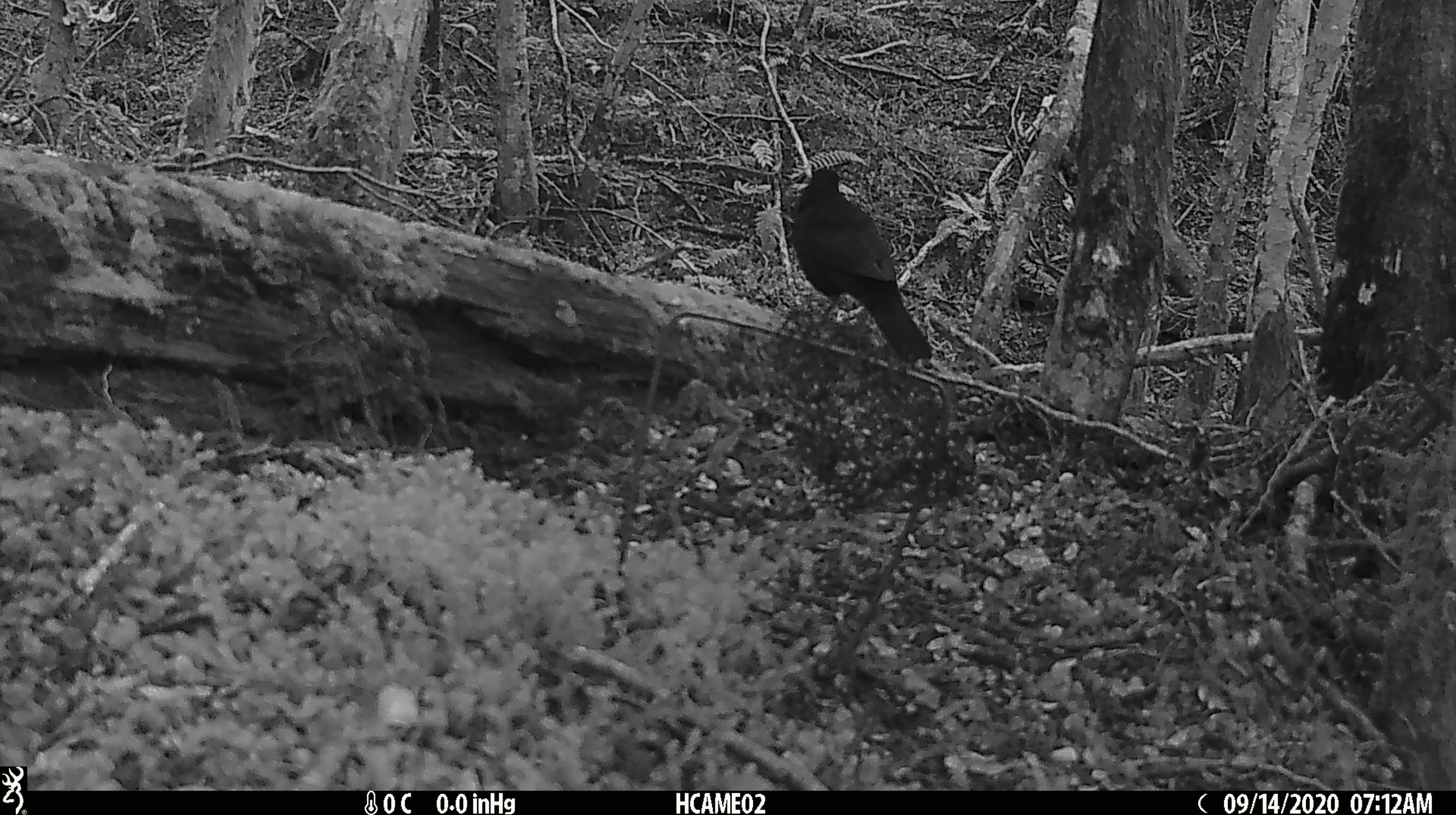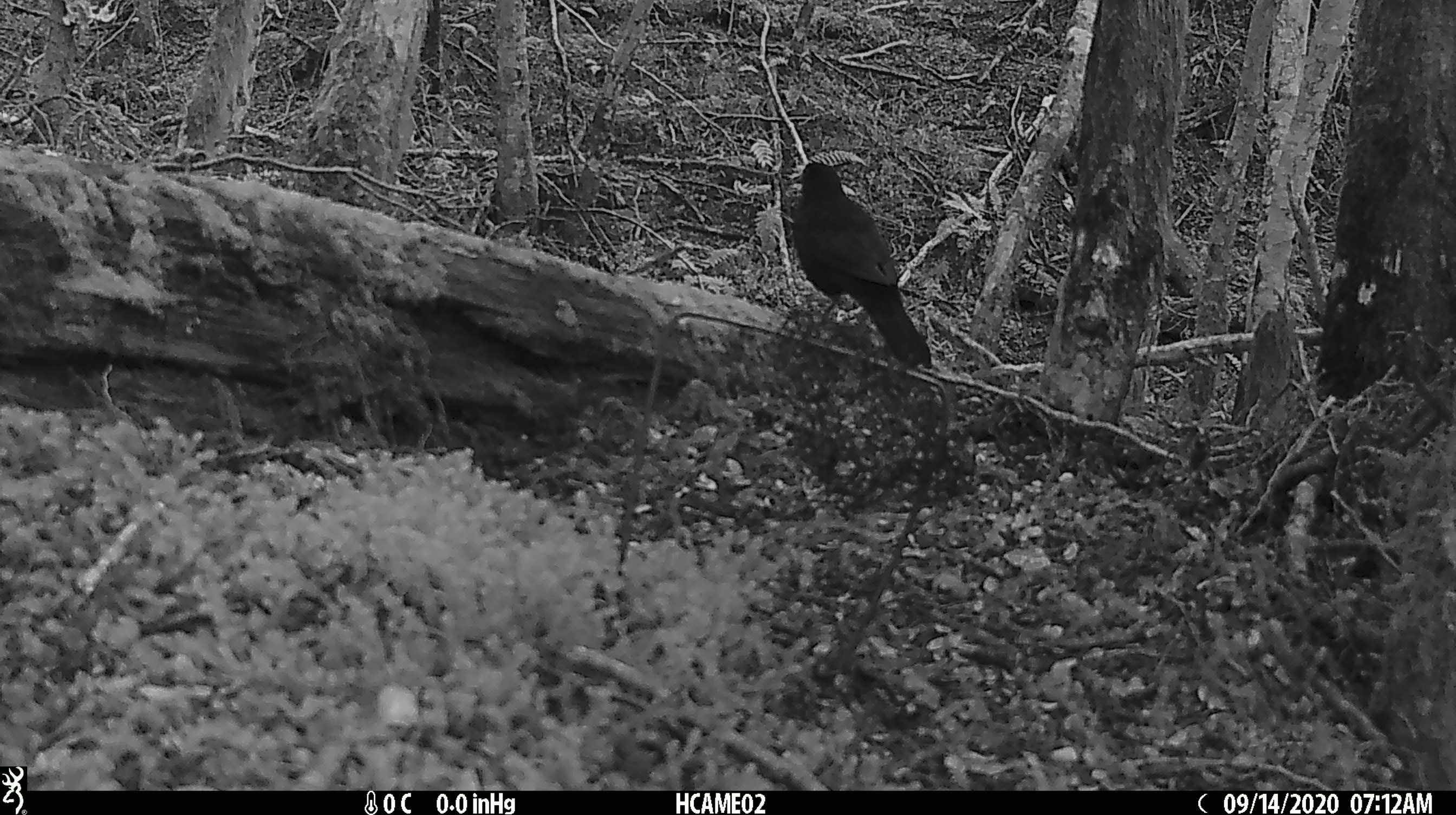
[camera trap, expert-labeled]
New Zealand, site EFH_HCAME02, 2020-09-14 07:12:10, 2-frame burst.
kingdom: Animalia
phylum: Chordata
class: Aves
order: Passeriformes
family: Turdidae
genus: Turdus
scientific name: Turdus merula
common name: eurasian blackbird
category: blackbird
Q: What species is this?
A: Blackbird (eurasian blackbird) (Turdus merula).